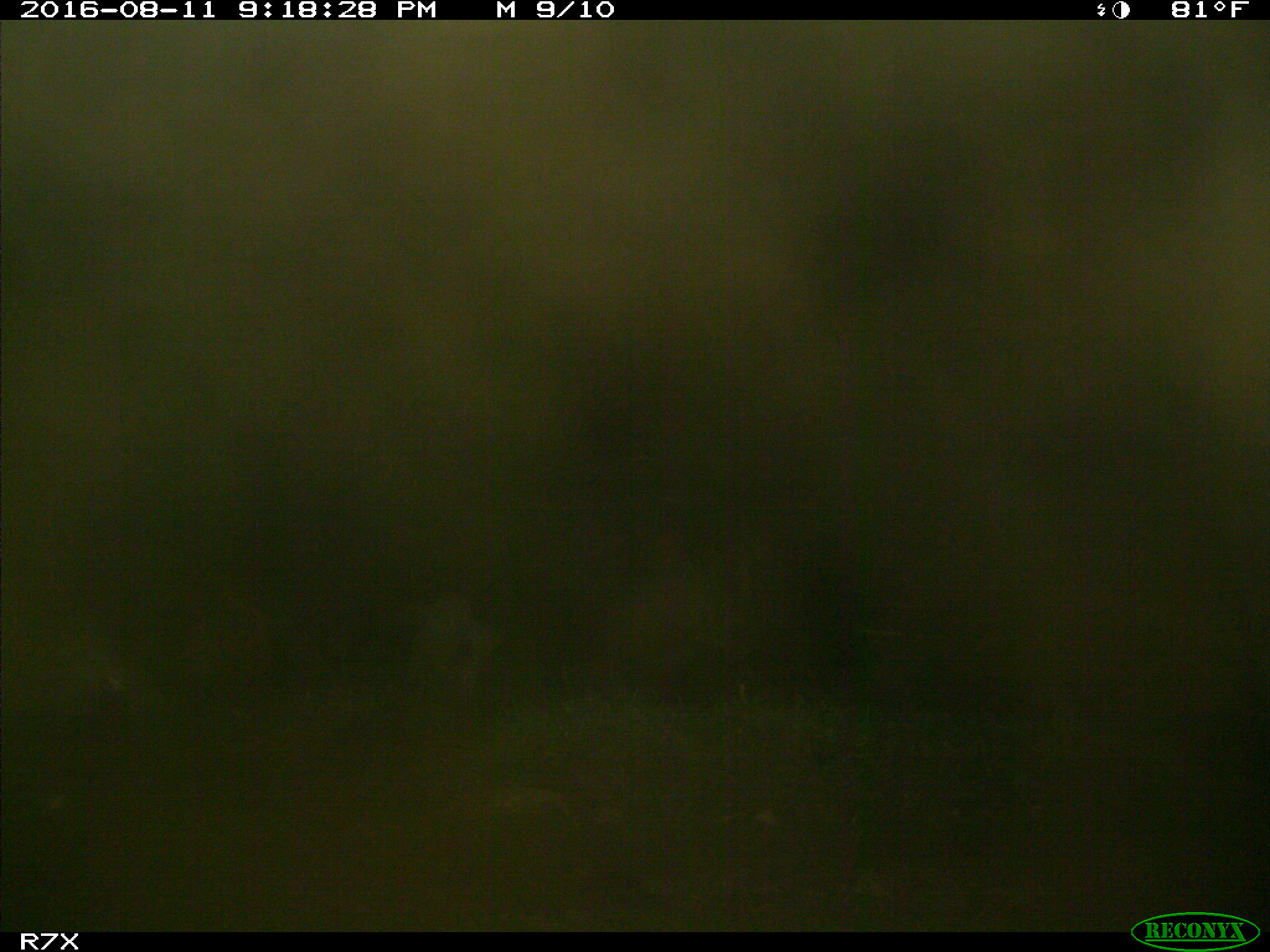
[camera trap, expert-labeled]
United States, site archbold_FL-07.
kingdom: Animalia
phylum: Chordata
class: Mammalia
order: Artiodactyla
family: Bovidae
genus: Bos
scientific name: Bos taurus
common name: domestic cow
Bos taurus (domestic cow).